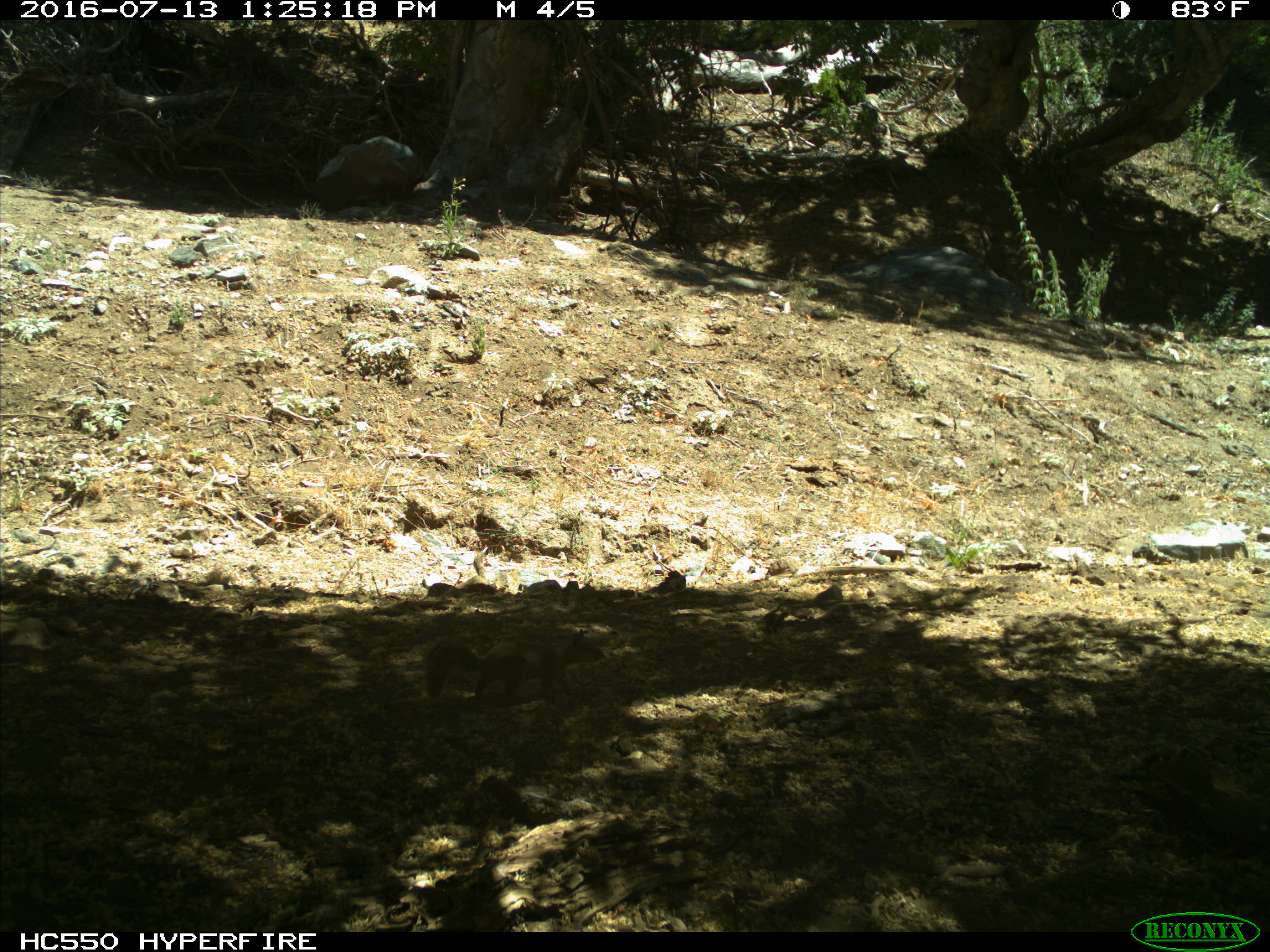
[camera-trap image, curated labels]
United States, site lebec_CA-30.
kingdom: Animalia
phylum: Chordata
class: Mammalia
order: Rodentia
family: Sciuridae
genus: Otospermophilus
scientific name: Otospermophilus beecheyi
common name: california ground squirrel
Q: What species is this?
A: Otospermophilus beecheyi (california ground squirrel).